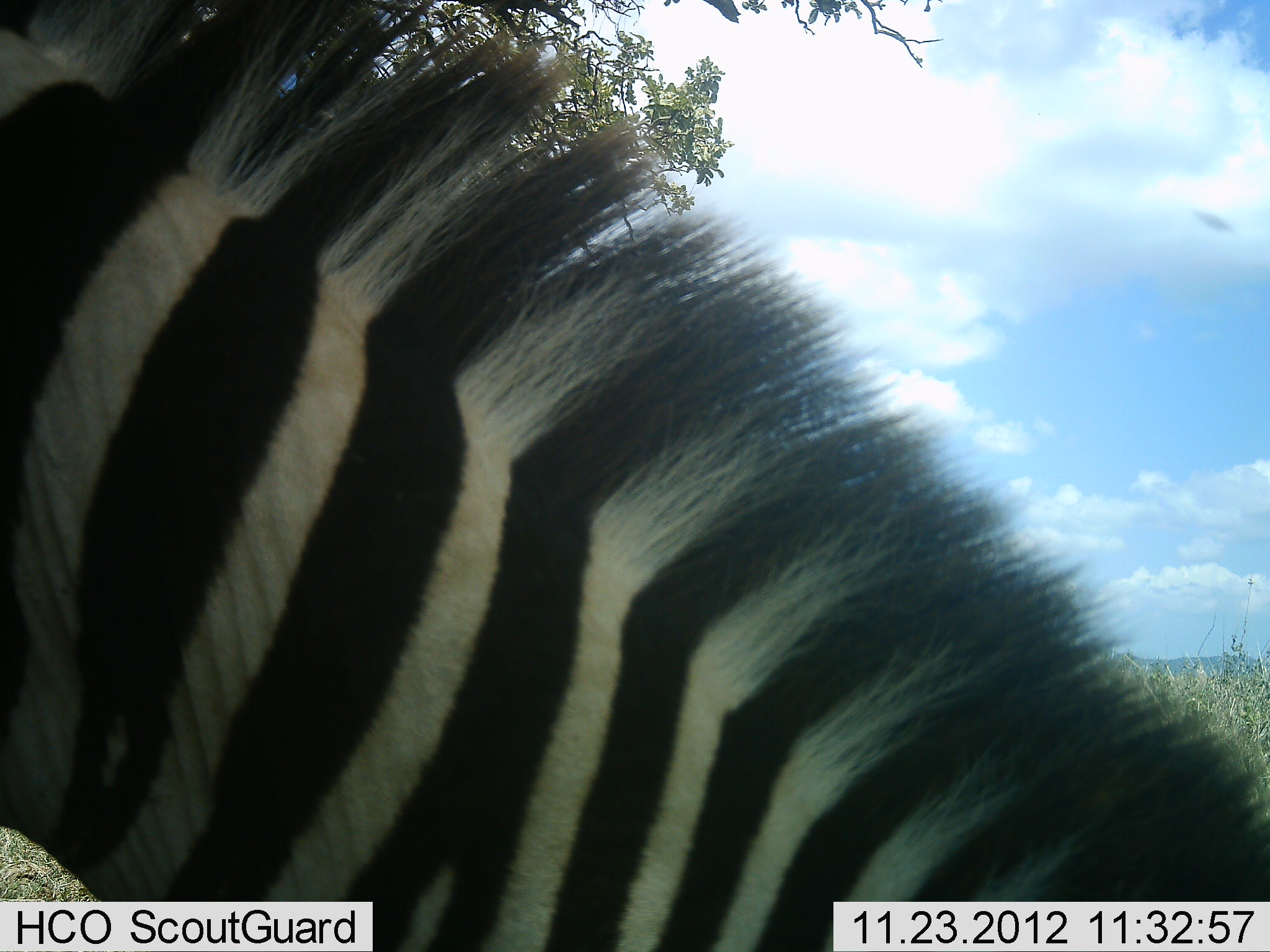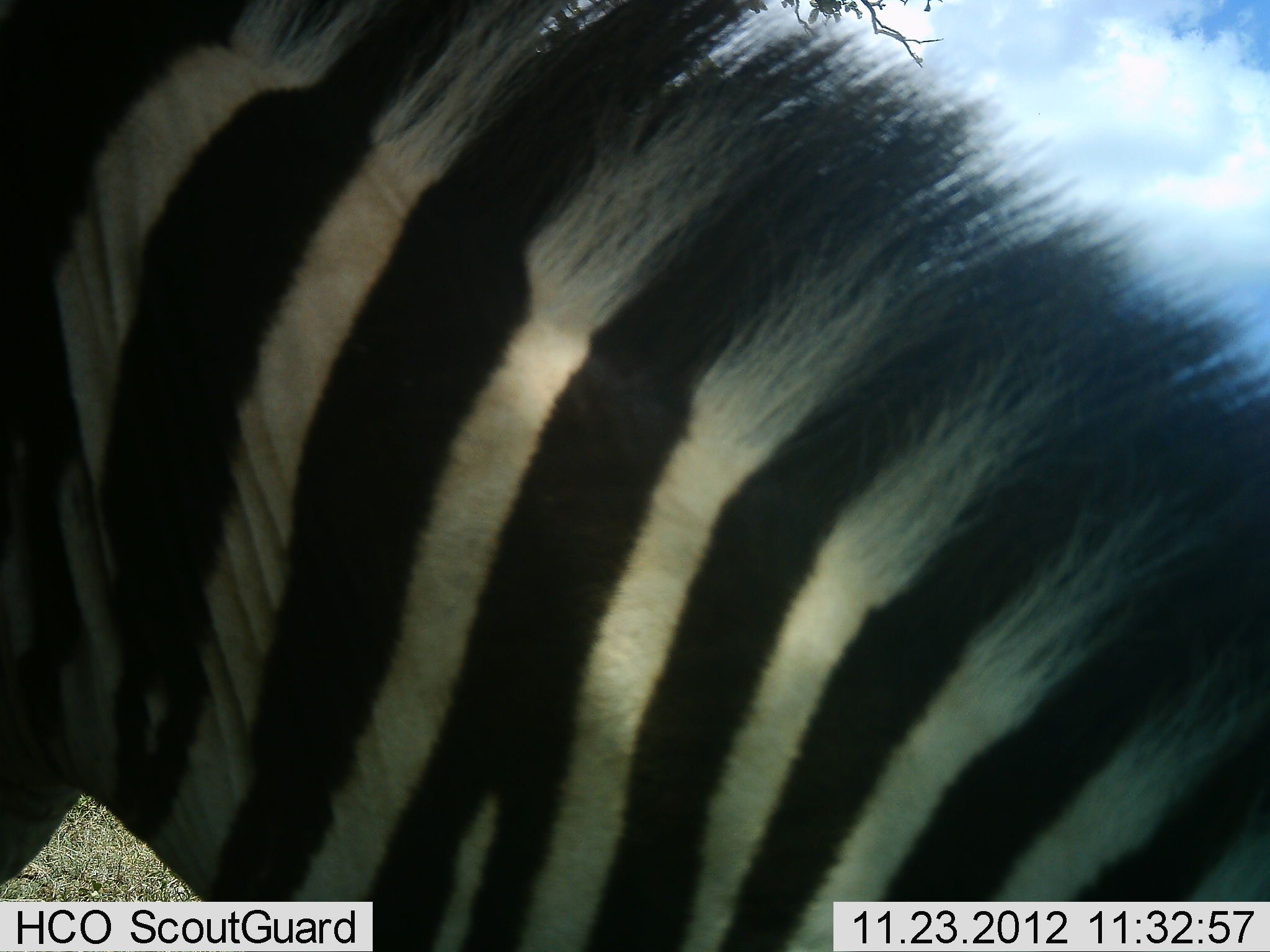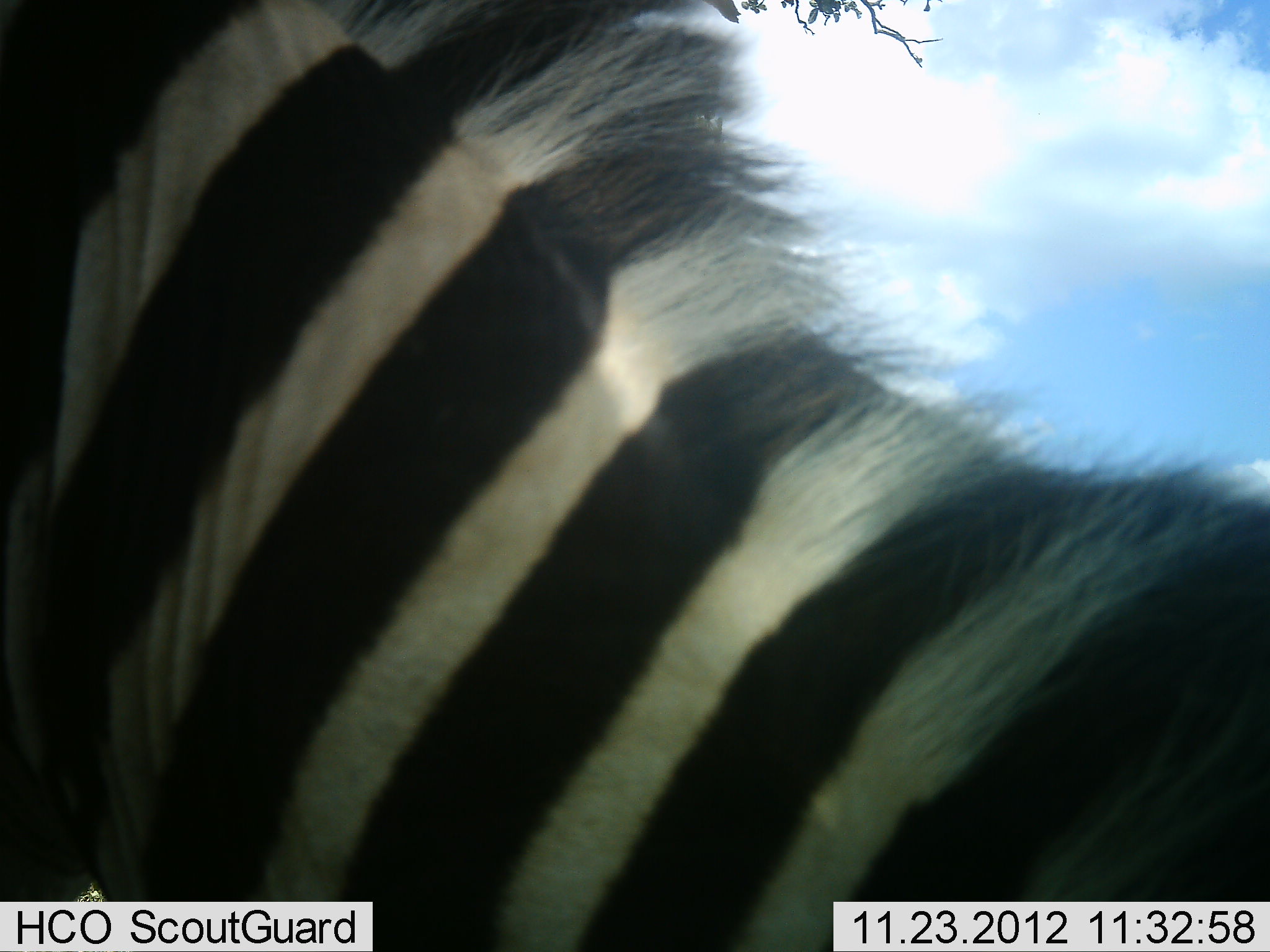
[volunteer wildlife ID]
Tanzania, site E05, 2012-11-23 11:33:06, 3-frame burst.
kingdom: Animalia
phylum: Chordata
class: Mammalia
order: Perissodactyla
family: Equidae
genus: Equus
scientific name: Equus quagga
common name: plains zebra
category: zebra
Zebra (plains zebra) (Equus quagga), count 1. Behavior (volunteer vote fractions): standing 60%, resting 0%, moving 40%, interacting 0%. Young present (vote fraction): 0%. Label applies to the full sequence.